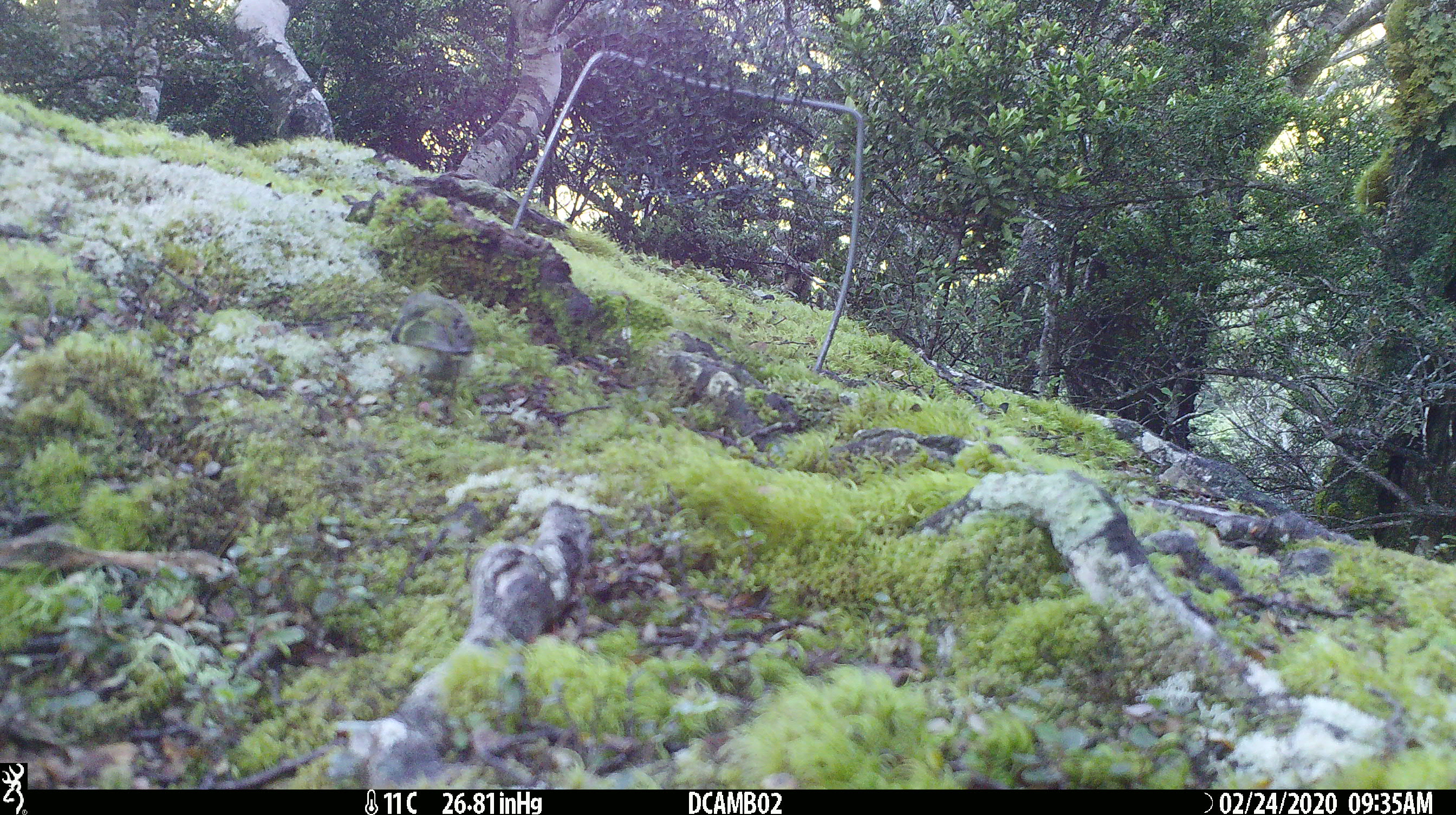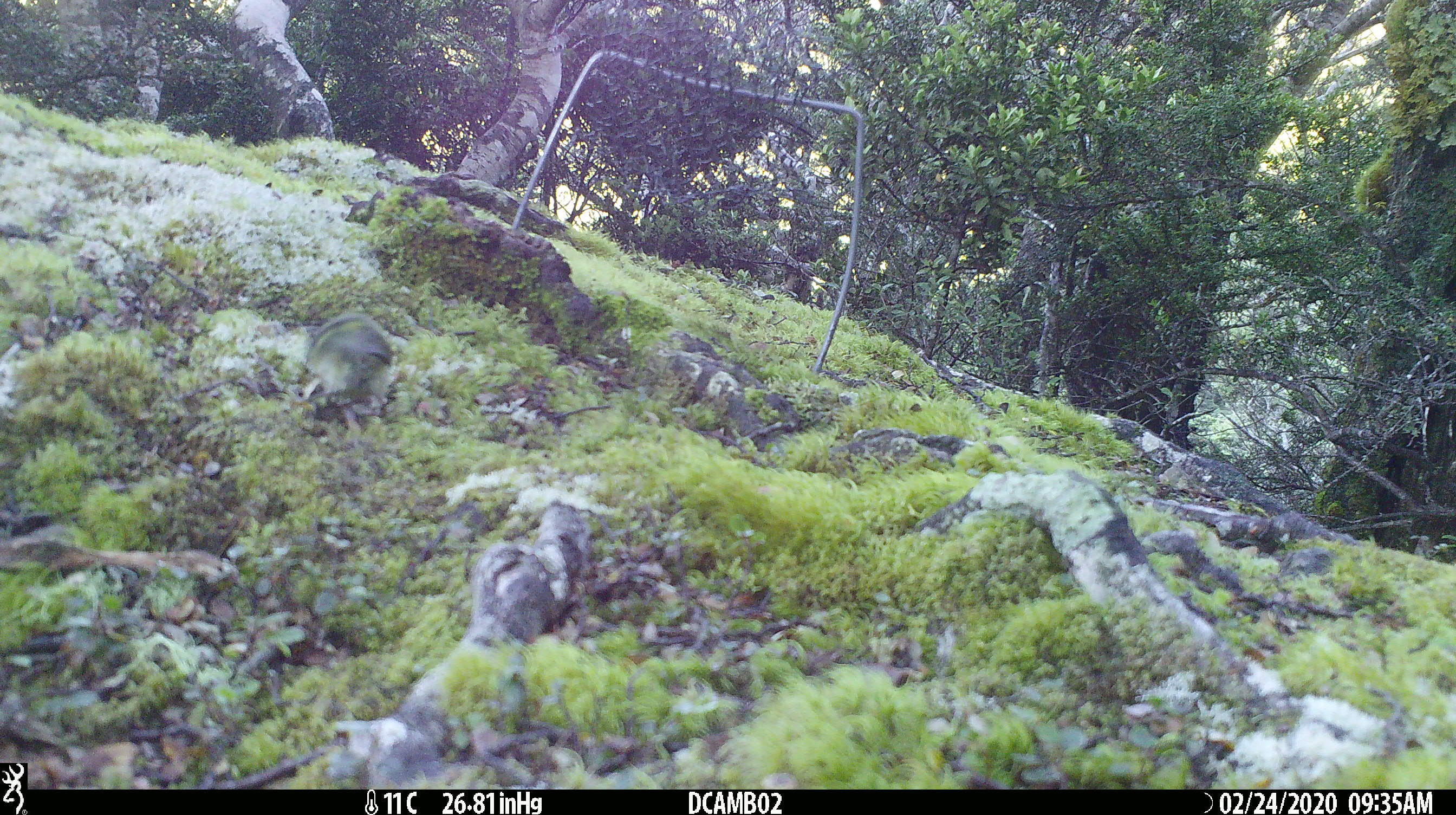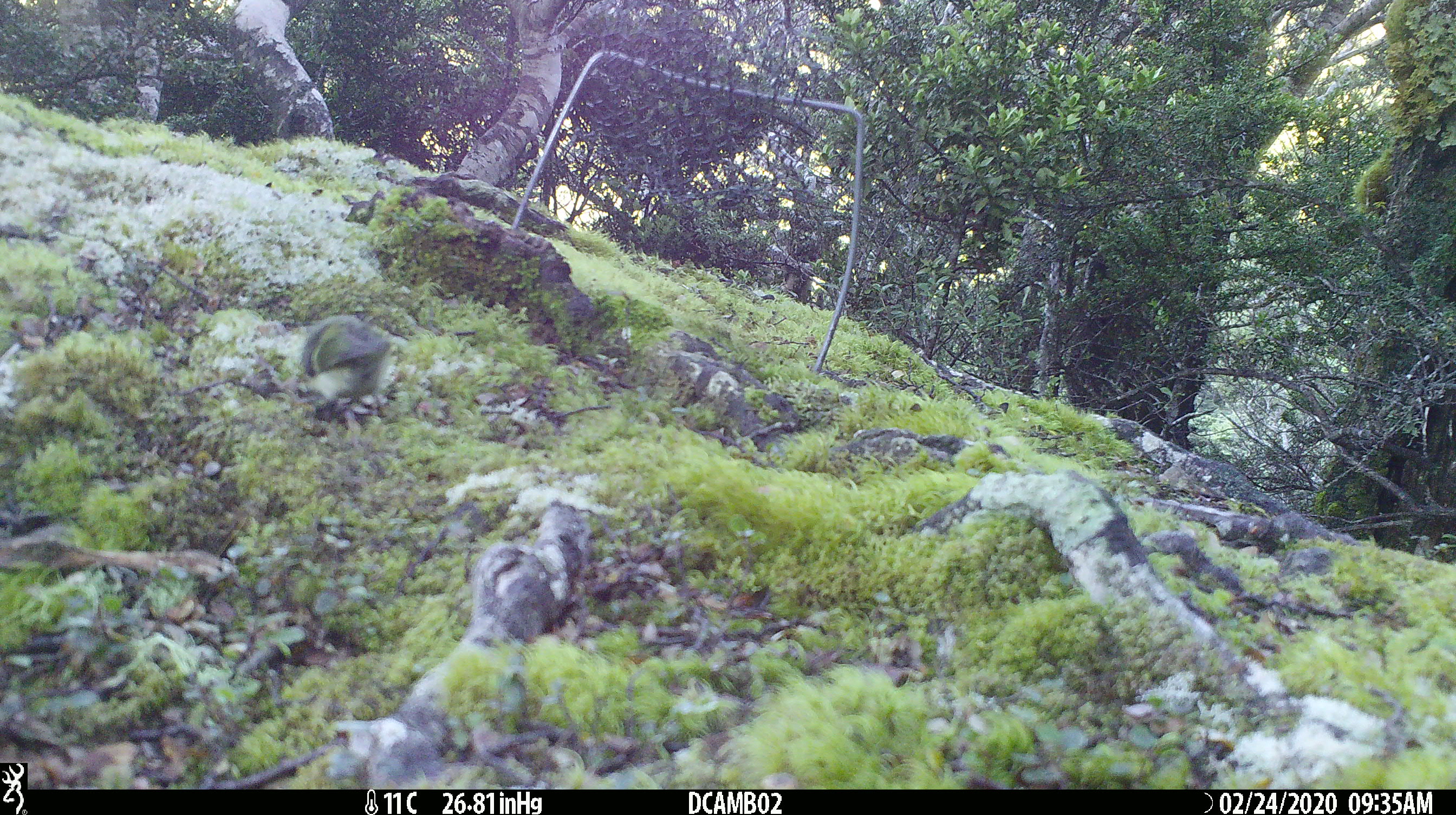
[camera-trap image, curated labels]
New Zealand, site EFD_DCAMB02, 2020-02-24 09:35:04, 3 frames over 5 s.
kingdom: Animalia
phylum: Chordata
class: Aves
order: Passeriformes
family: Acanthisittidae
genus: Acanthisitta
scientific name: Acanthisitta chloris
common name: rifleman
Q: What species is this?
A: Rifleman (Acanthisitta chloris).